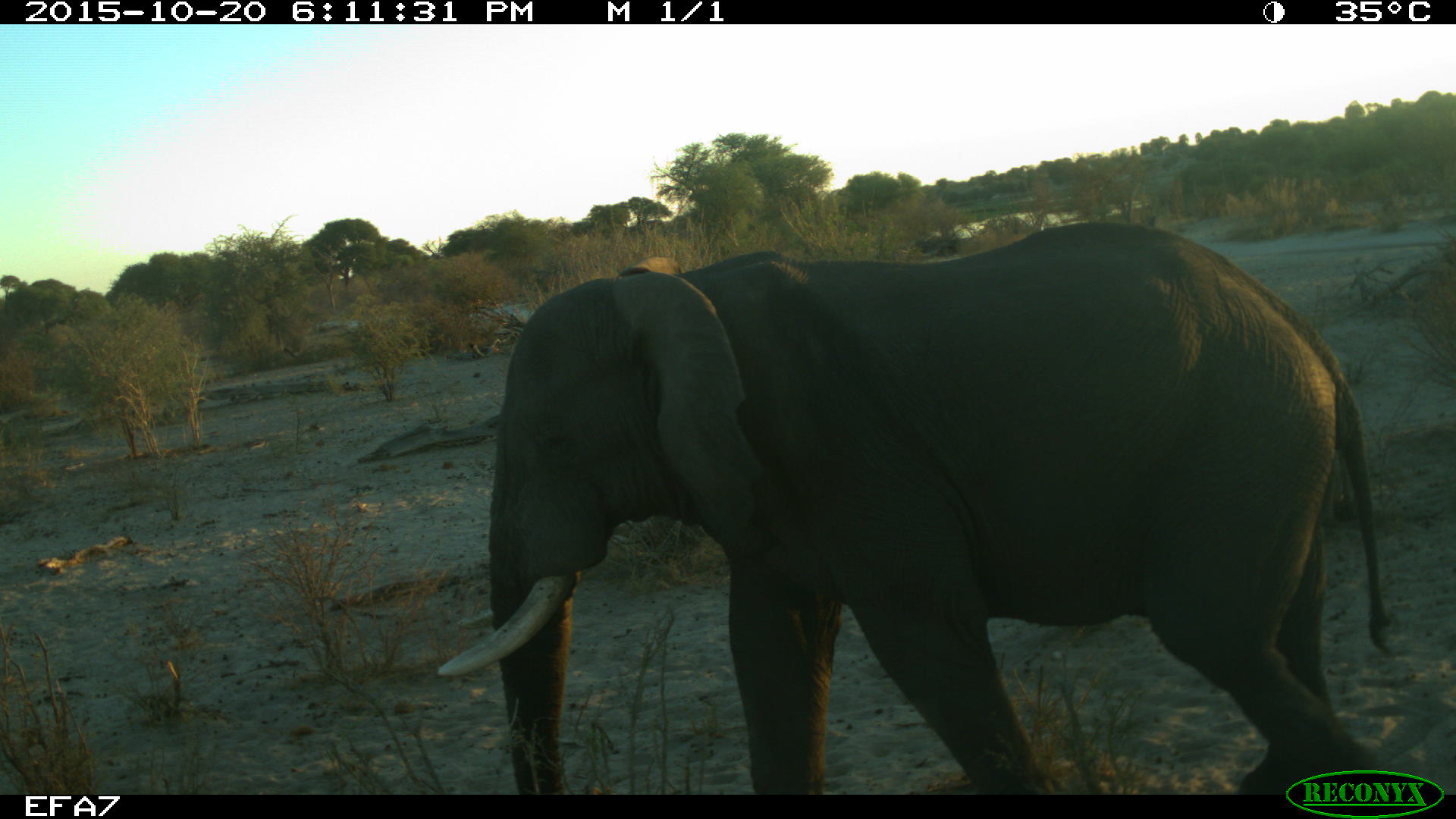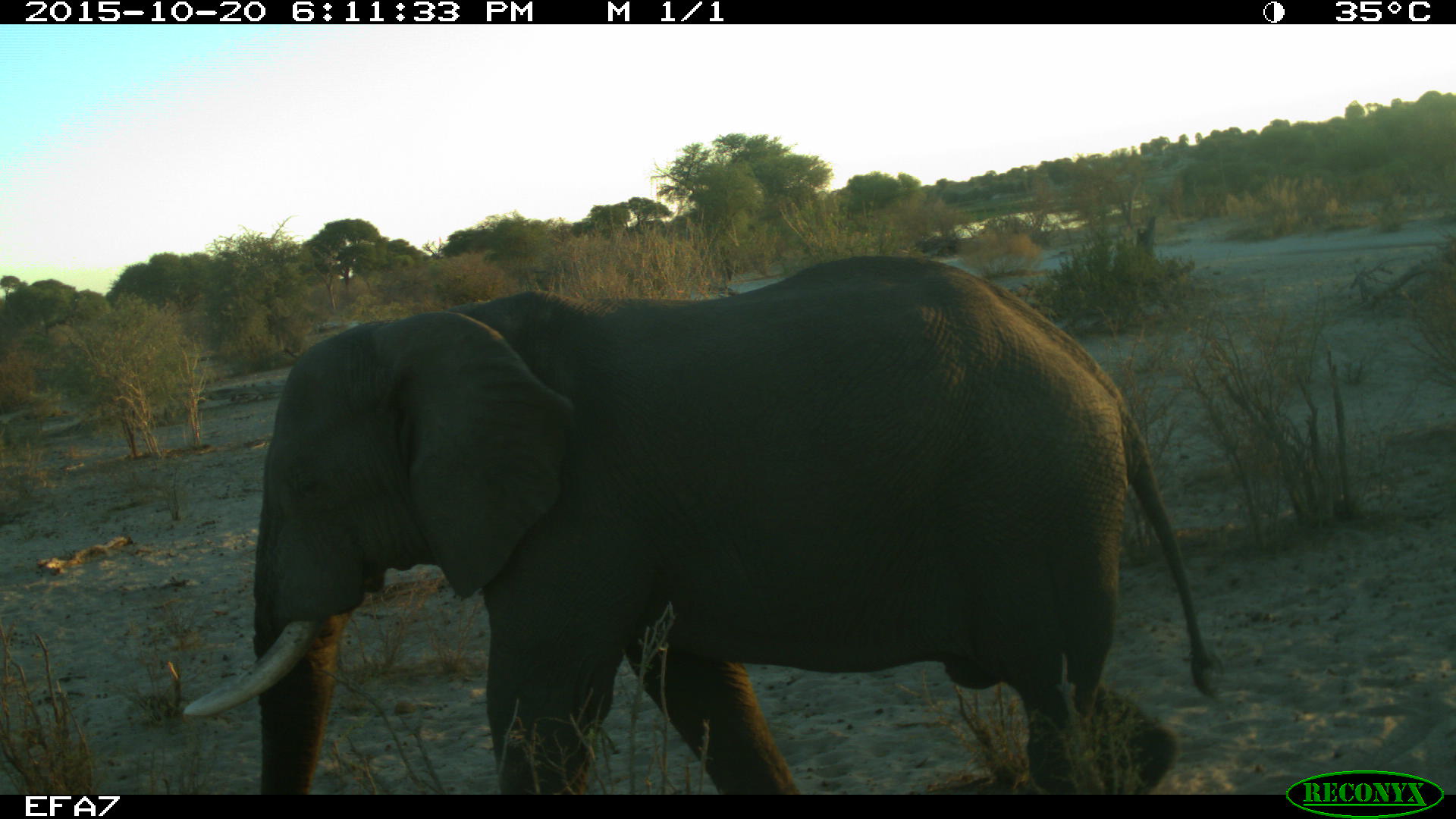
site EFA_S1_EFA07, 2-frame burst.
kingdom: Animalia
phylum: Chordata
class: Mammalia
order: Proboscidea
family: Elephantidae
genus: Loxodonta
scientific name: Loxodonta africana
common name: african bush elephant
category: elephant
Elephant (african bush elephant) (Loxodonta africana), count 1. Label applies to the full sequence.